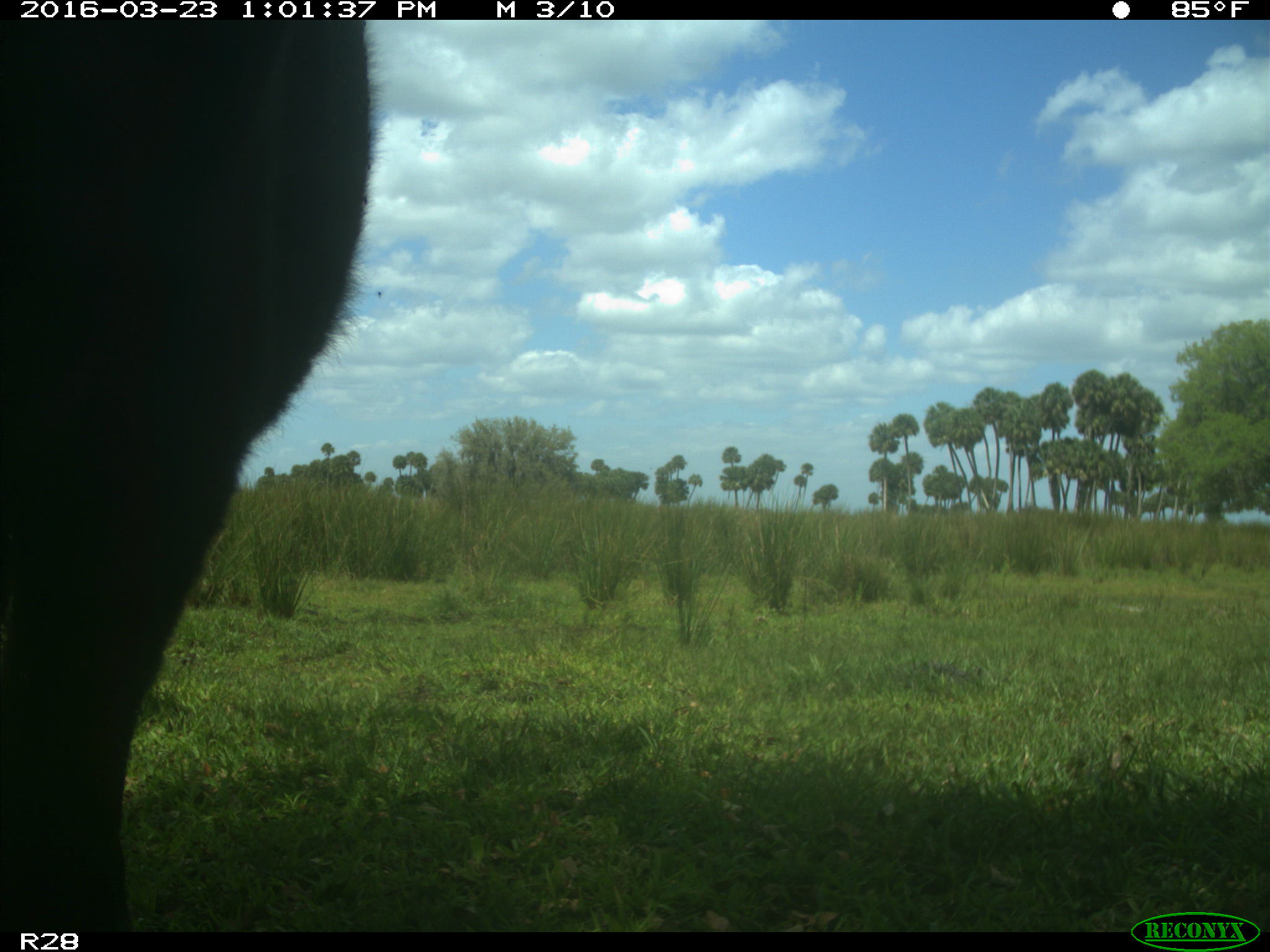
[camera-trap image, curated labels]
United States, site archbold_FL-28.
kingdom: Animalia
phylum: Chordata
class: Mammalia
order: Artiodactyla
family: Bovidae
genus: Bos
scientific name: Bos taurus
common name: domestic cow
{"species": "Bos taurus (domestic cow)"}